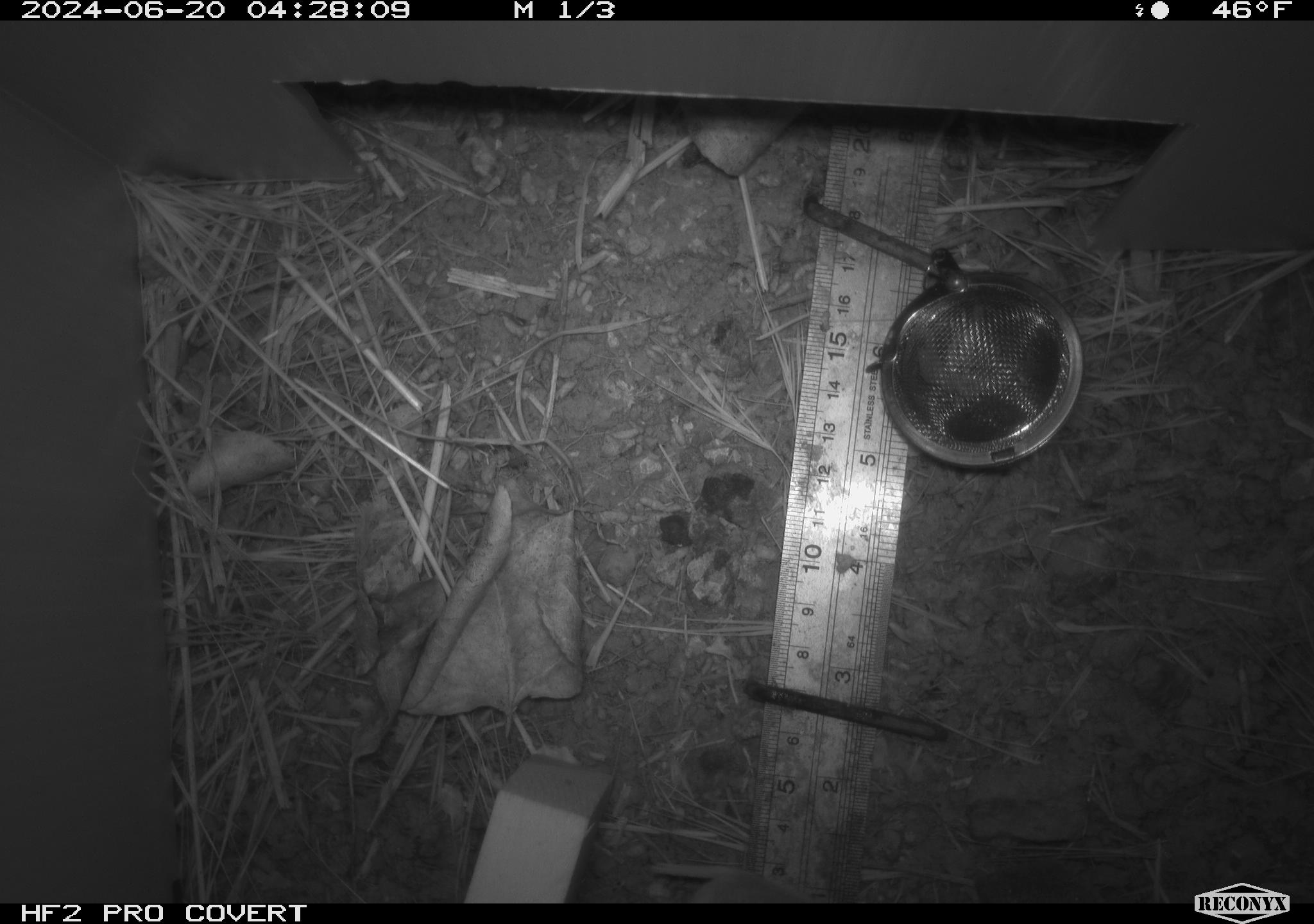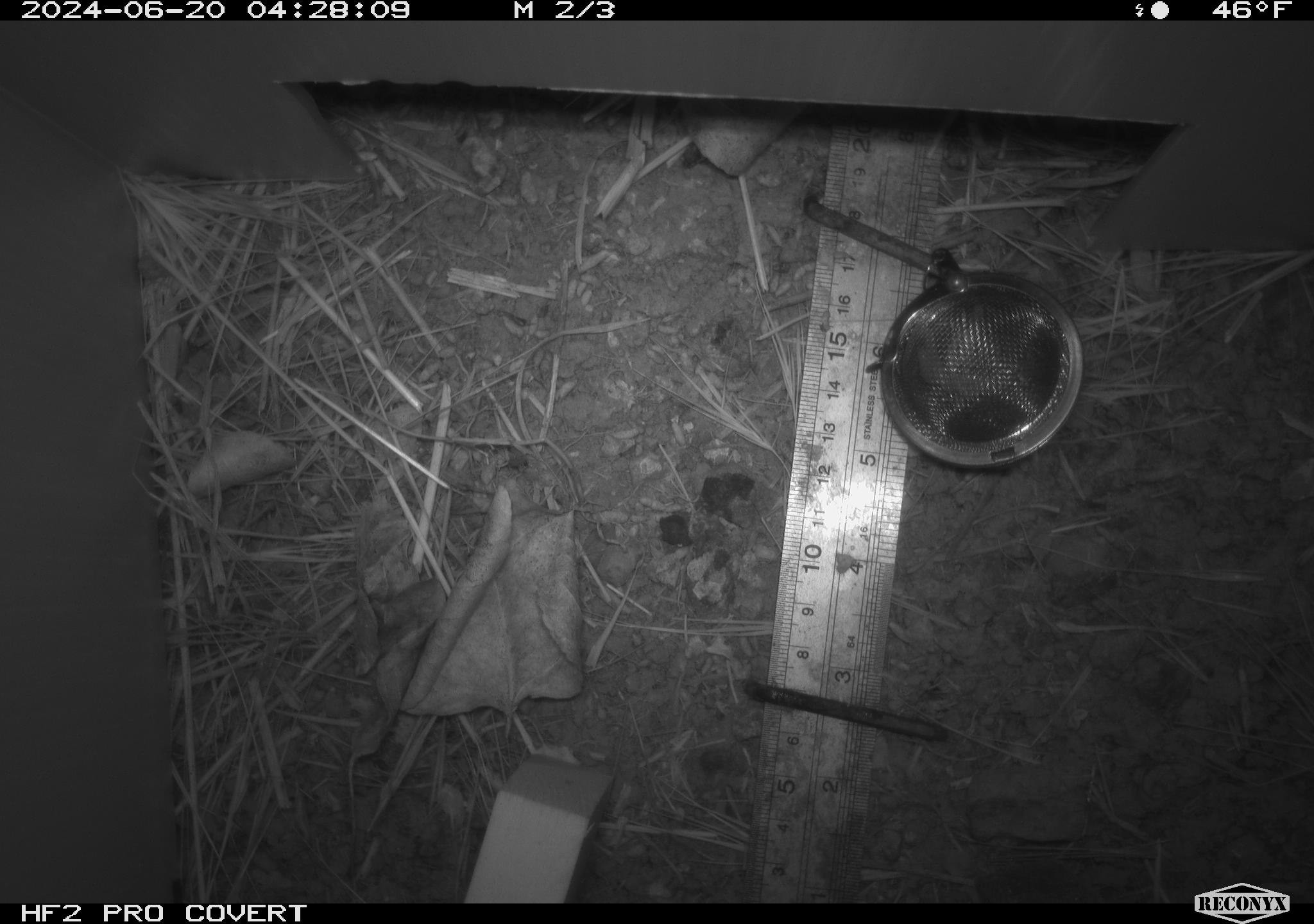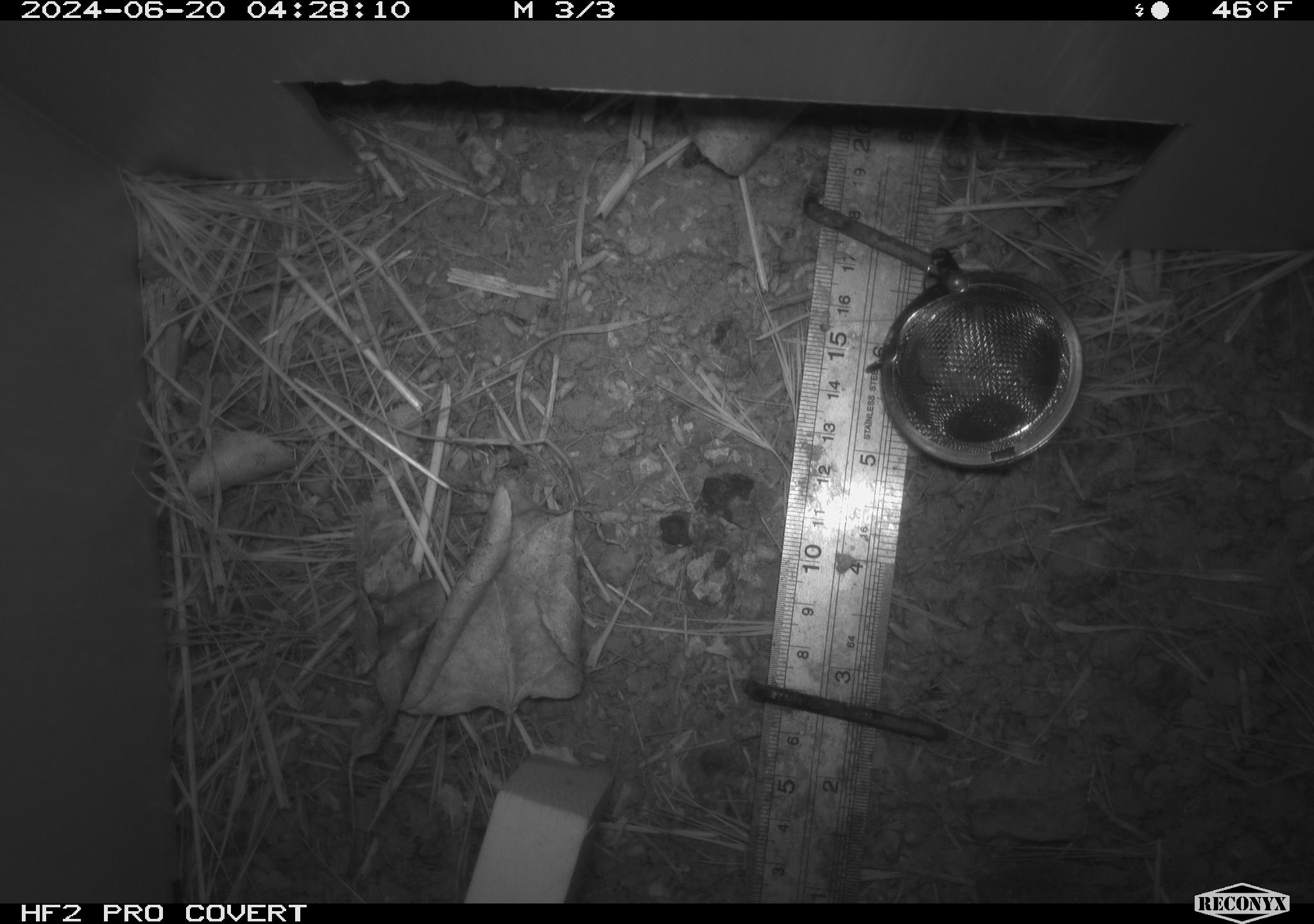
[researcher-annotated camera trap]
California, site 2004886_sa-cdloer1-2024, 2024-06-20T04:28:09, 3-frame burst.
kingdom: Animalia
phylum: Chordata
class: Mammalia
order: Rodentia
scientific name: Rodentia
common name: mouse species